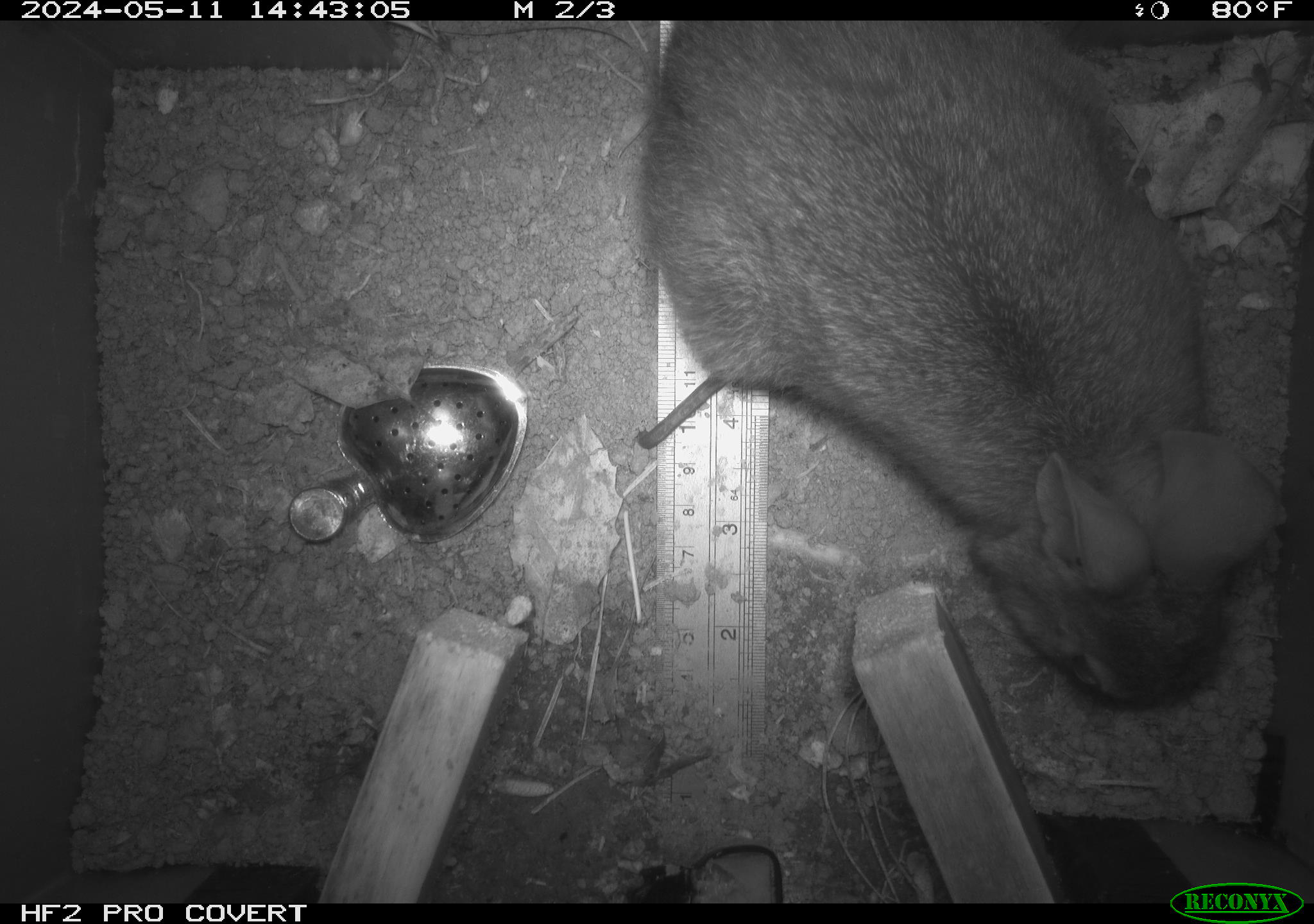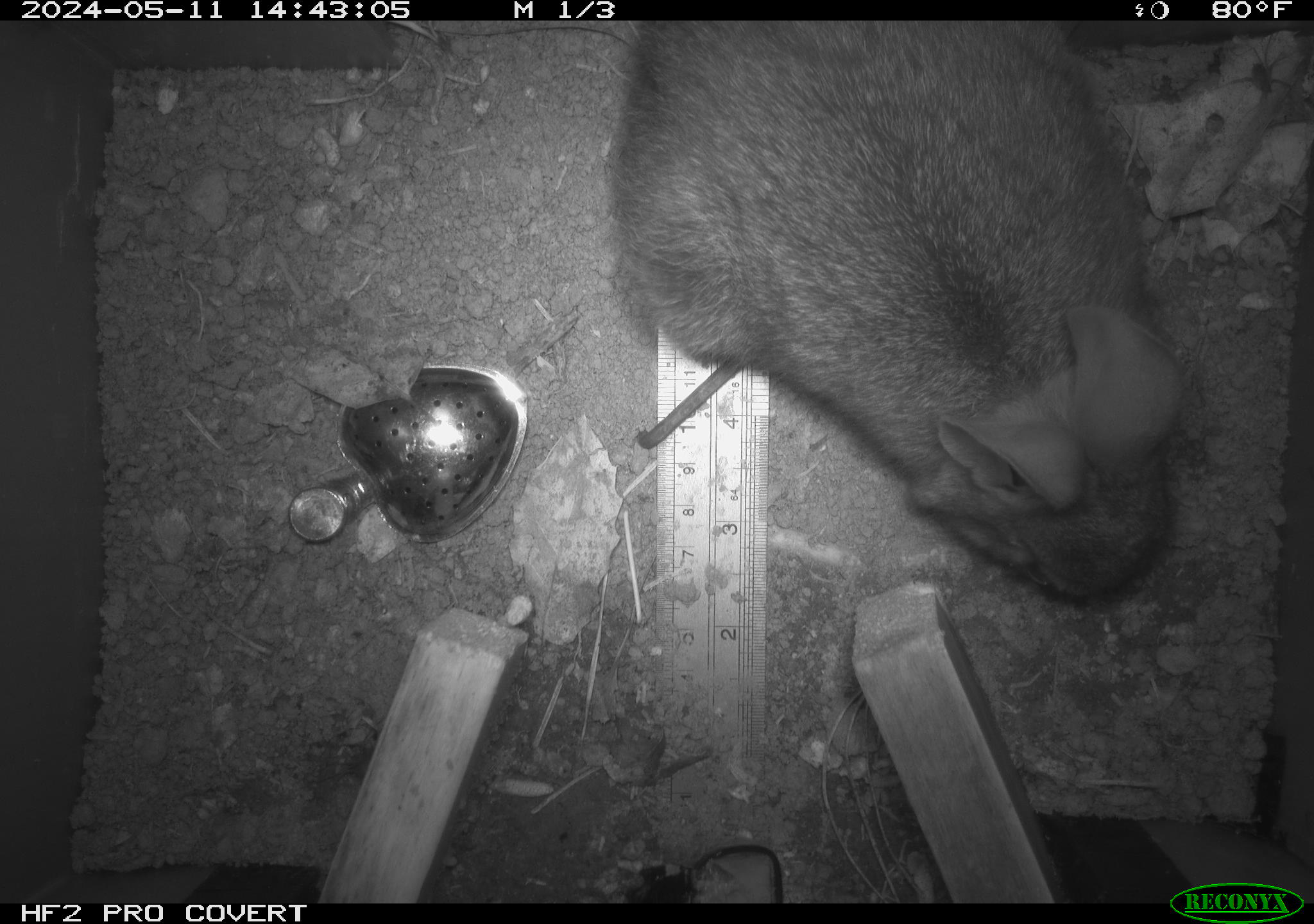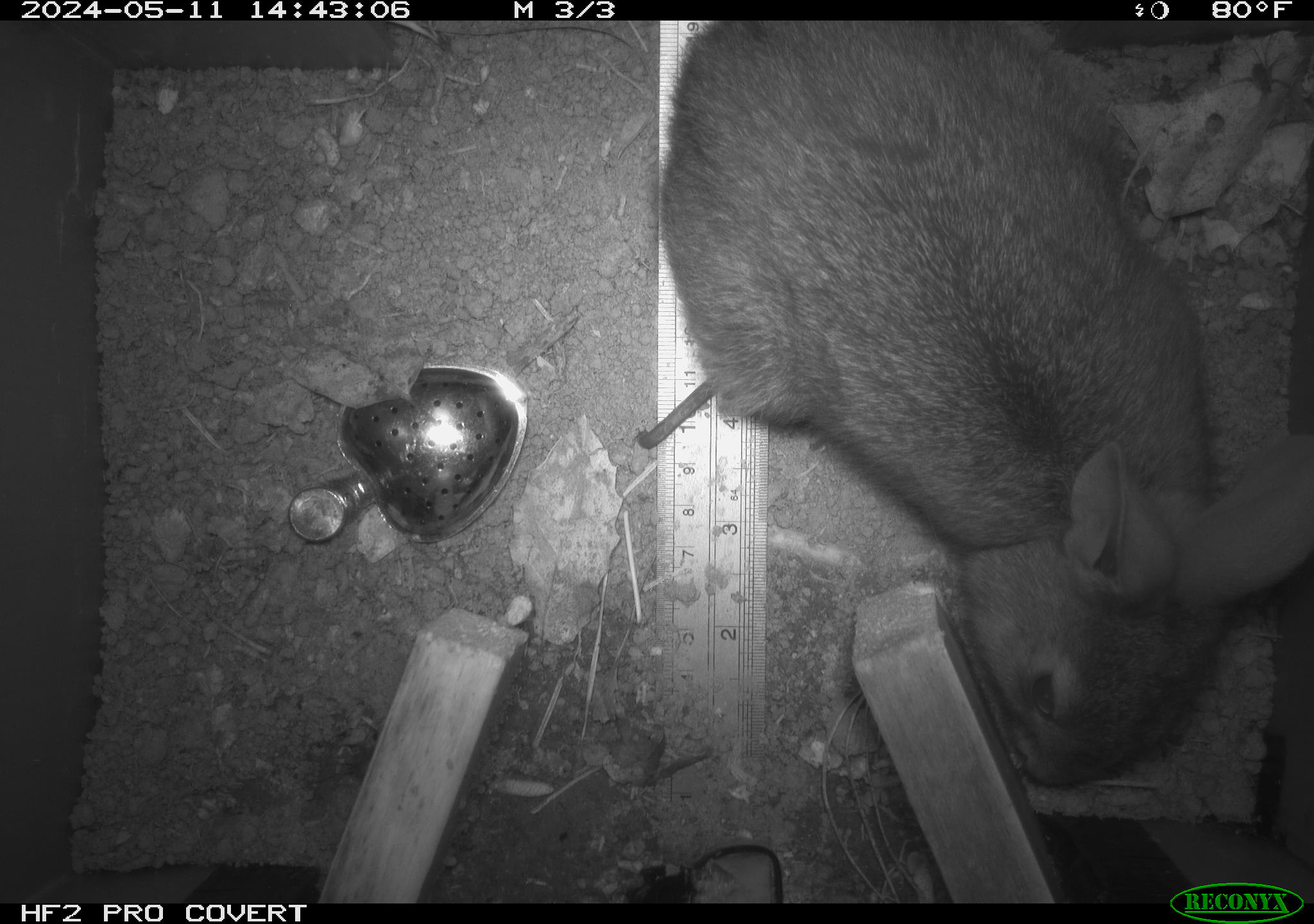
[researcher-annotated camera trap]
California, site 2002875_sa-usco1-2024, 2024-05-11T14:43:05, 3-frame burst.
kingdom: Animalia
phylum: Chordata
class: Mammalia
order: Lagomorpha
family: Leporidae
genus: Sylvilagus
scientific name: Sylvilagus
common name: cottontail rabbits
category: sylvilagus species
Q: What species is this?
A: Sylvilagus species (cottontail rabbits) (Sylvilagus).